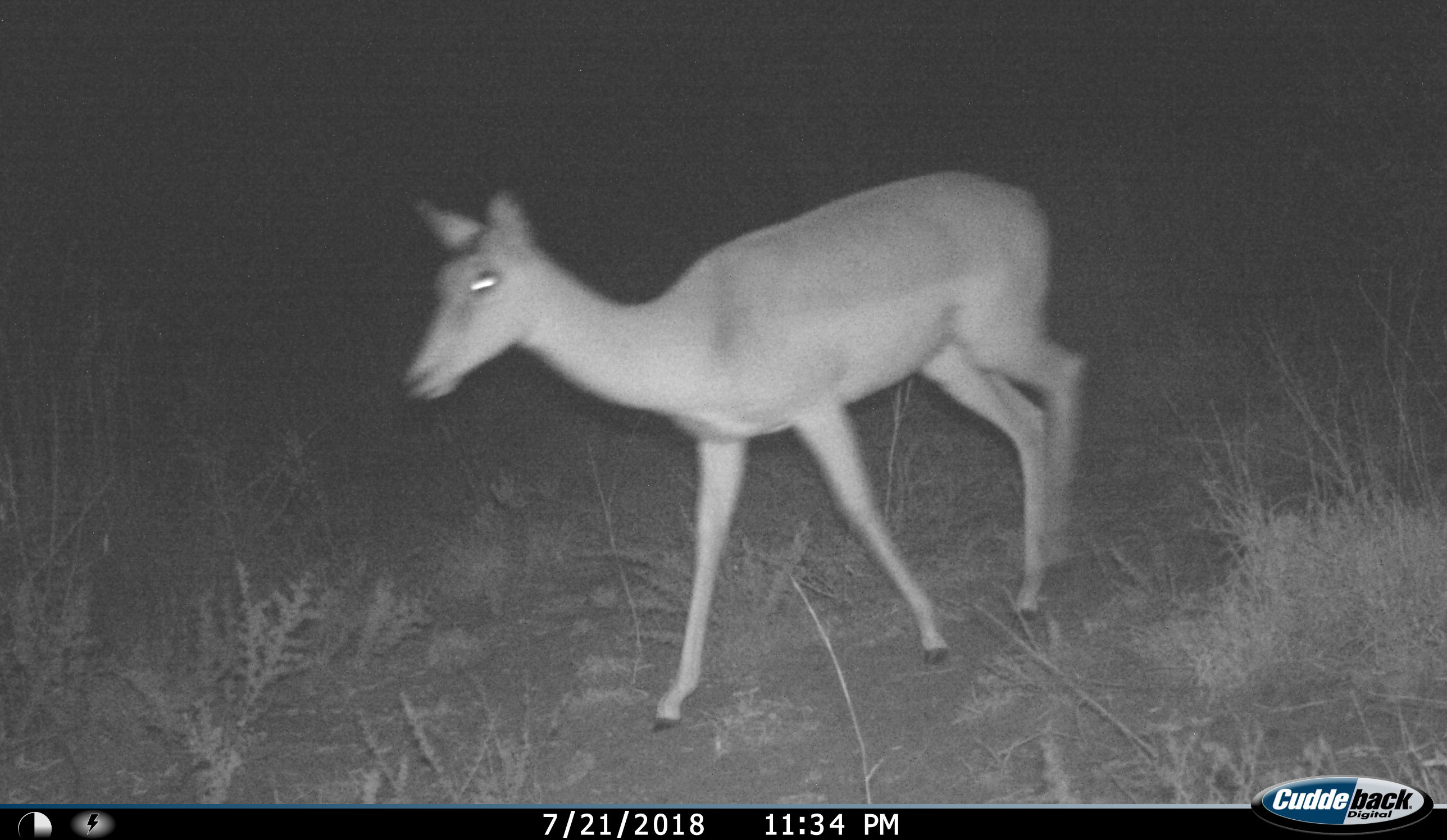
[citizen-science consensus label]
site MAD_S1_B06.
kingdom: Animalia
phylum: Chordata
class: Mammalia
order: Artiodactyla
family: Bovidae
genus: Aepyceros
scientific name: Aepyceros melampus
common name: impala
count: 1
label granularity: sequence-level